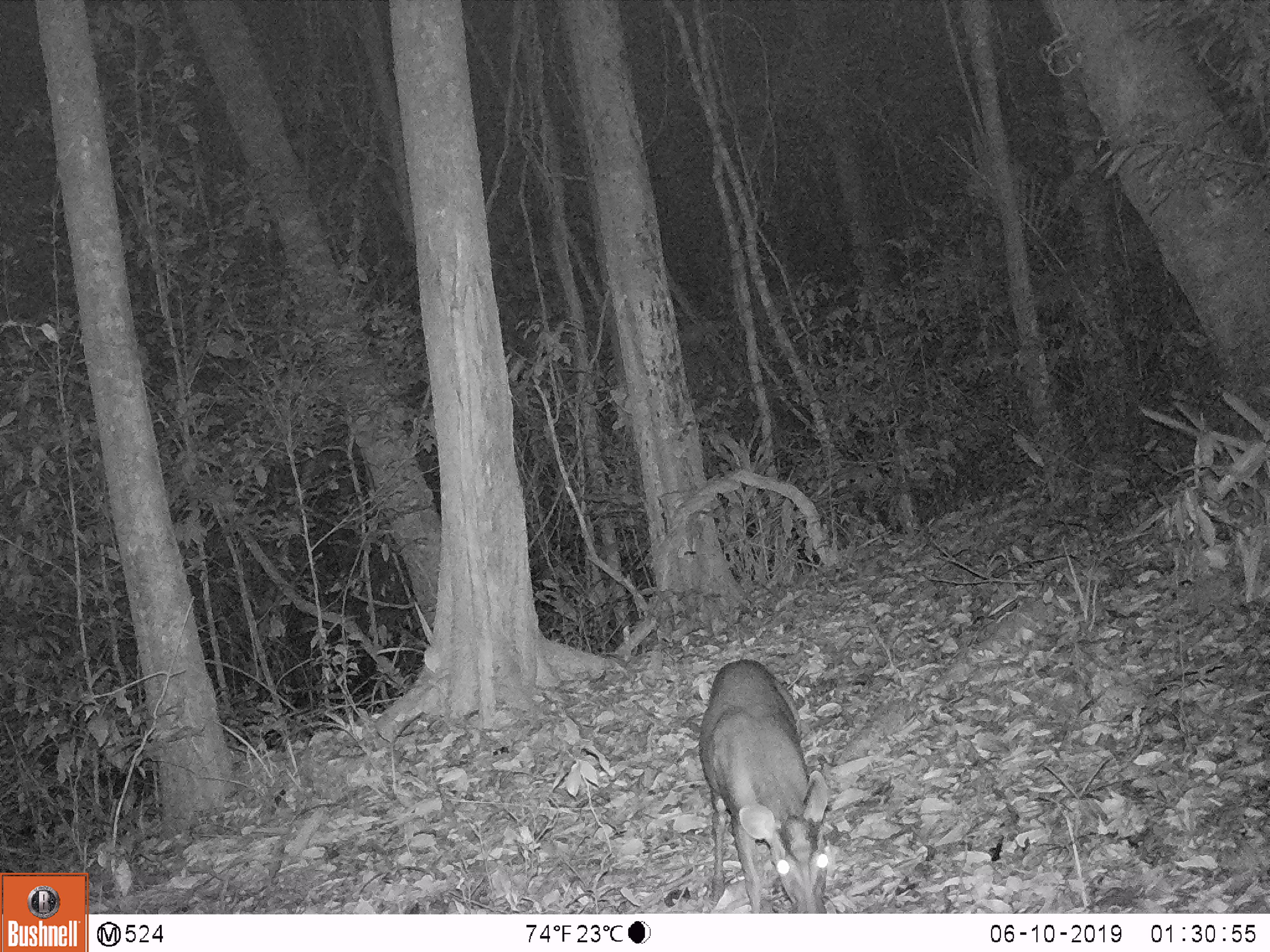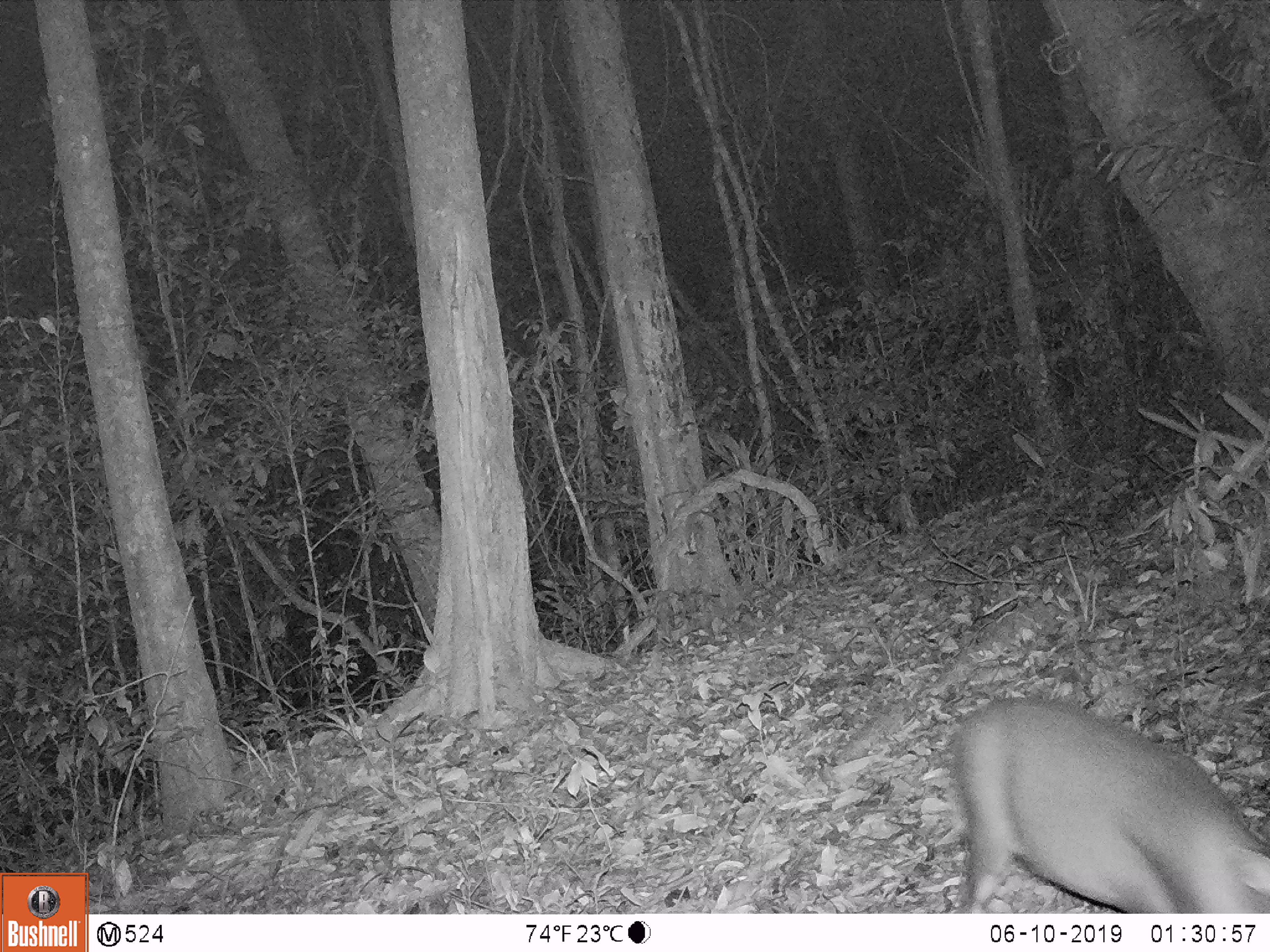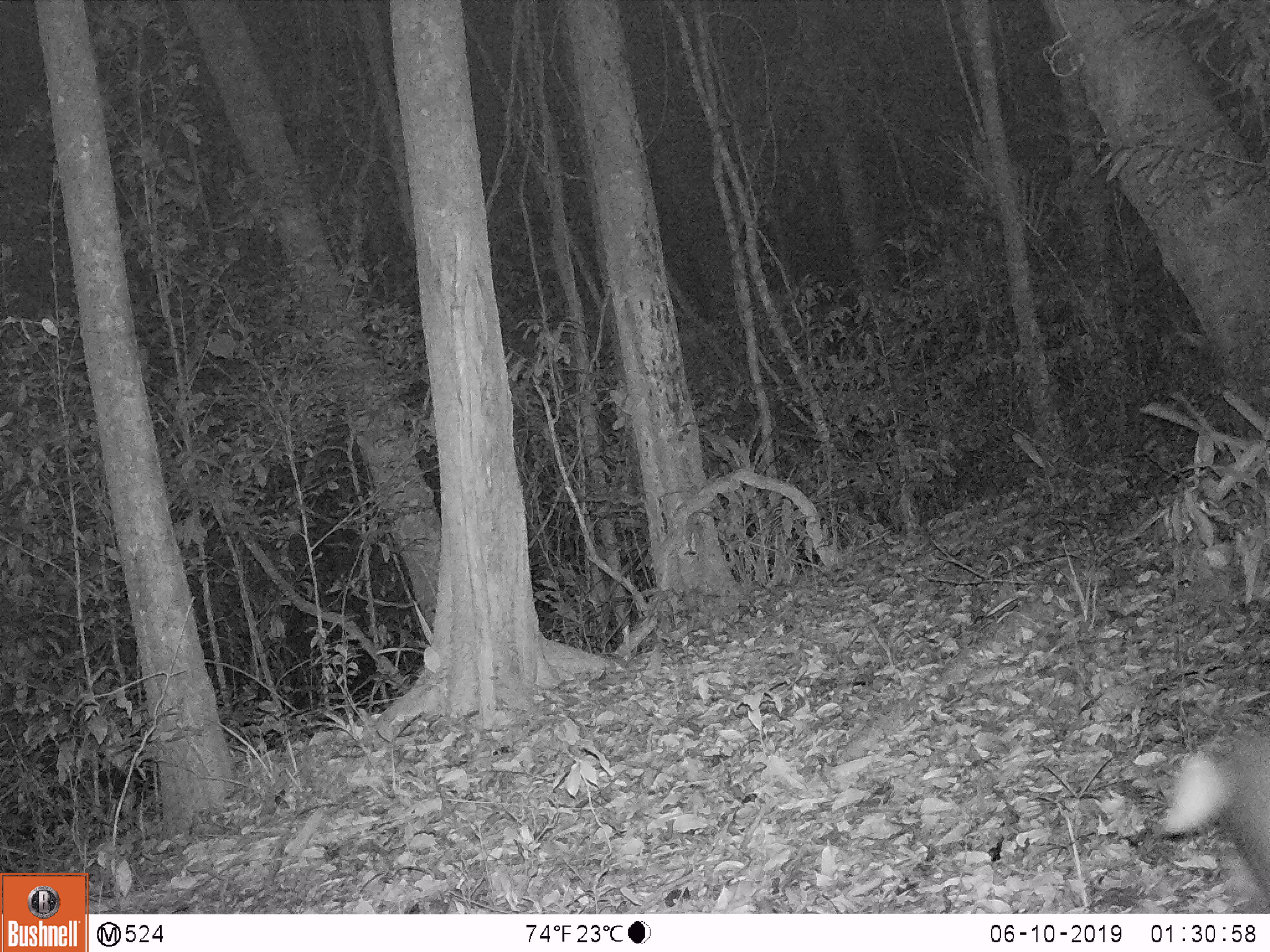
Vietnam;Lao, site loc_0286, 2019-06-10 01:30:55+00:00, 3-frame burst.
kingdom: Animalia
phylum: Chordata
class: Mammalia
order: Artiodactyla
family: Cervidae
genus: Muntiacus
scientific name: Muntiacus rooseveltorum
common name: roosevelt's muntjac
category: roosevelts muntjac group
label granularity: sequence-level